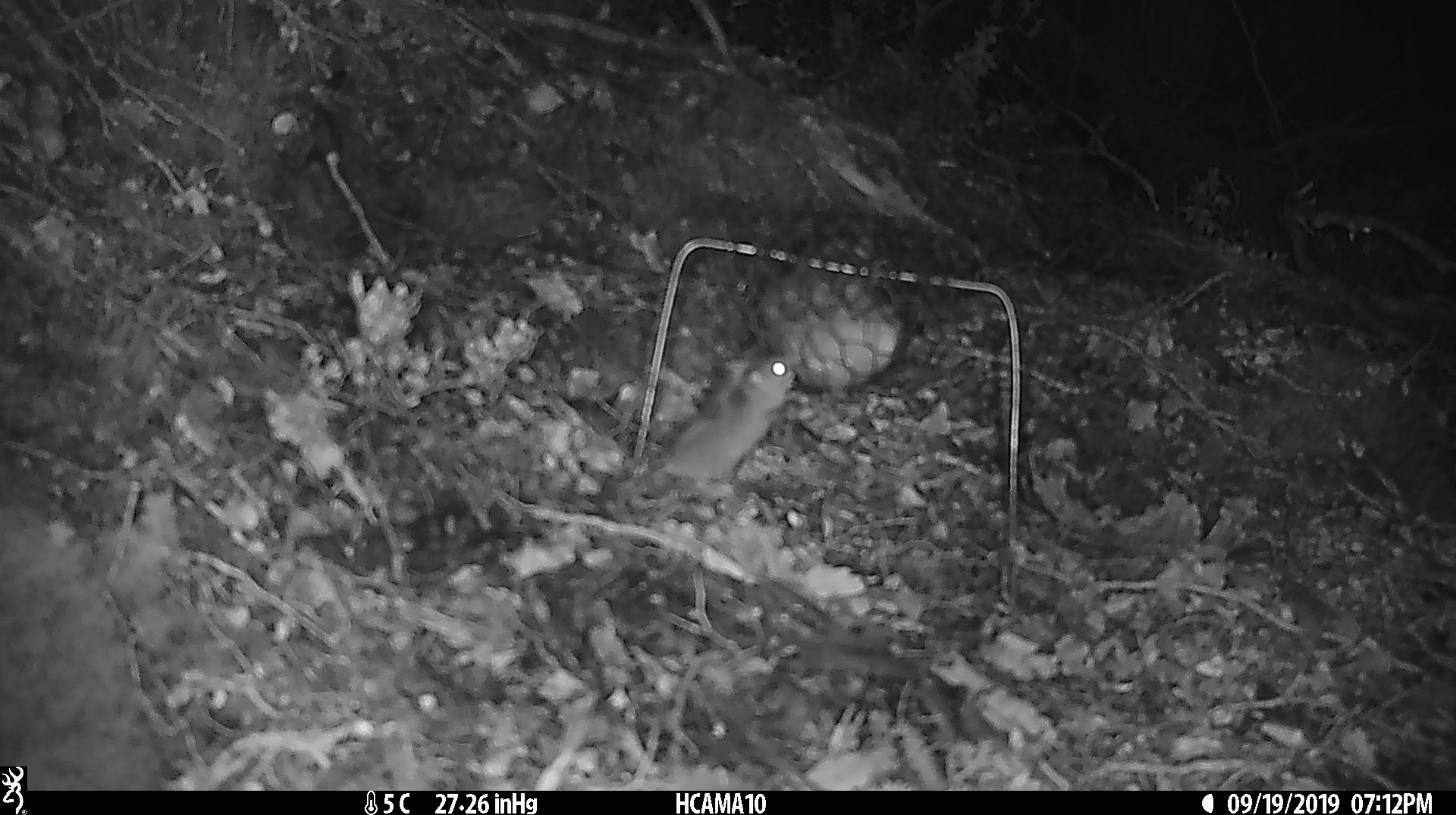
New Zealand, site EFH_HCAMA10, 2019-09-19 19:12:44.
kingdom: Animalia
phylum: Chordata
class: Mammalia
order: Rodentia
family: Muridae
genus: Mus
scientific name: Mus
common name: mouse